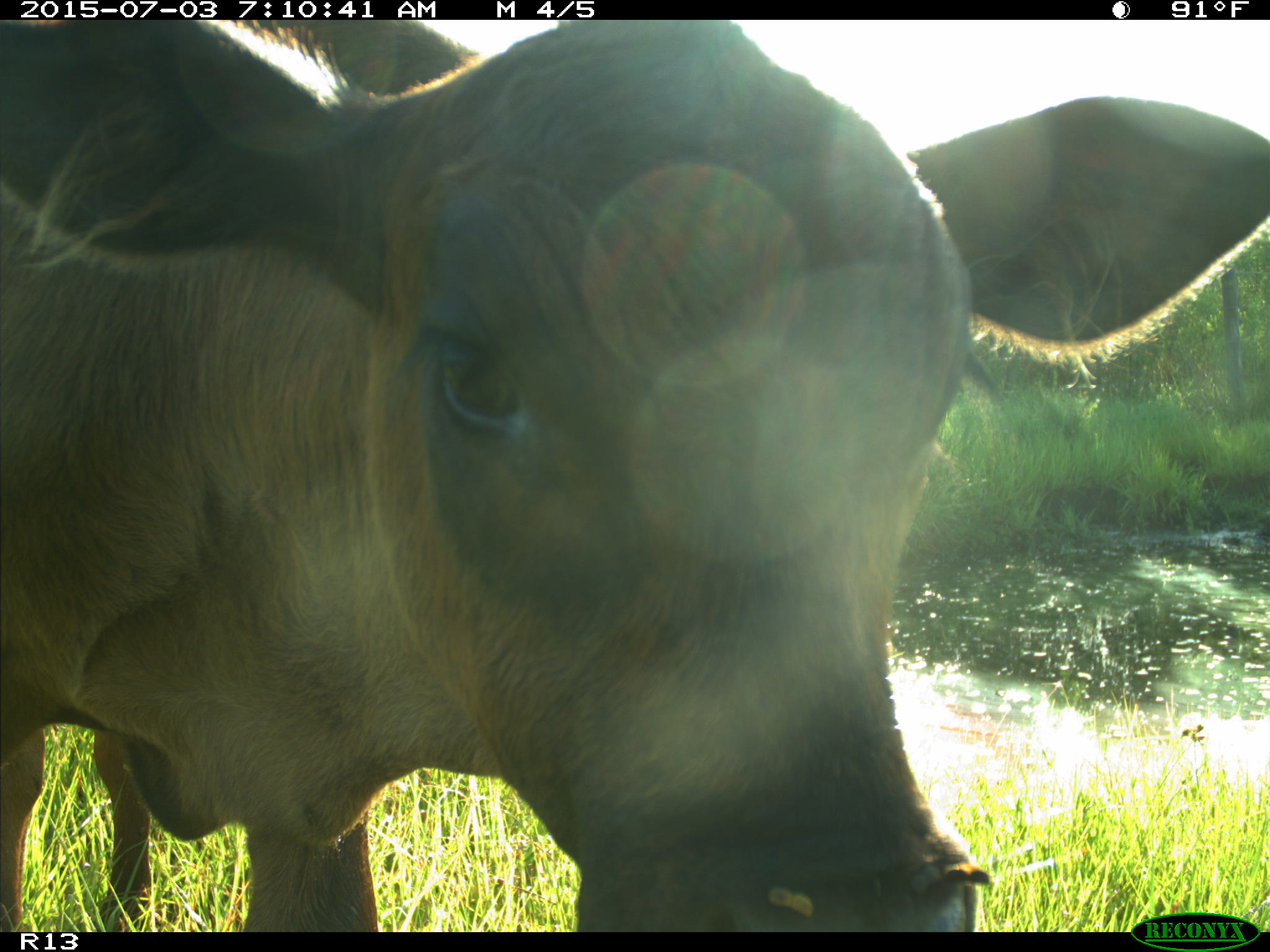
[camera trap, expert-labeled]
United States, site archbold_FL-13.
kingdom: Animalia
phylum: Chordata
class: Mammalia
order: Artiodactyla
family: Bovidae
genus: Bos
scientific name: Bos taurus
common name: domestic cow